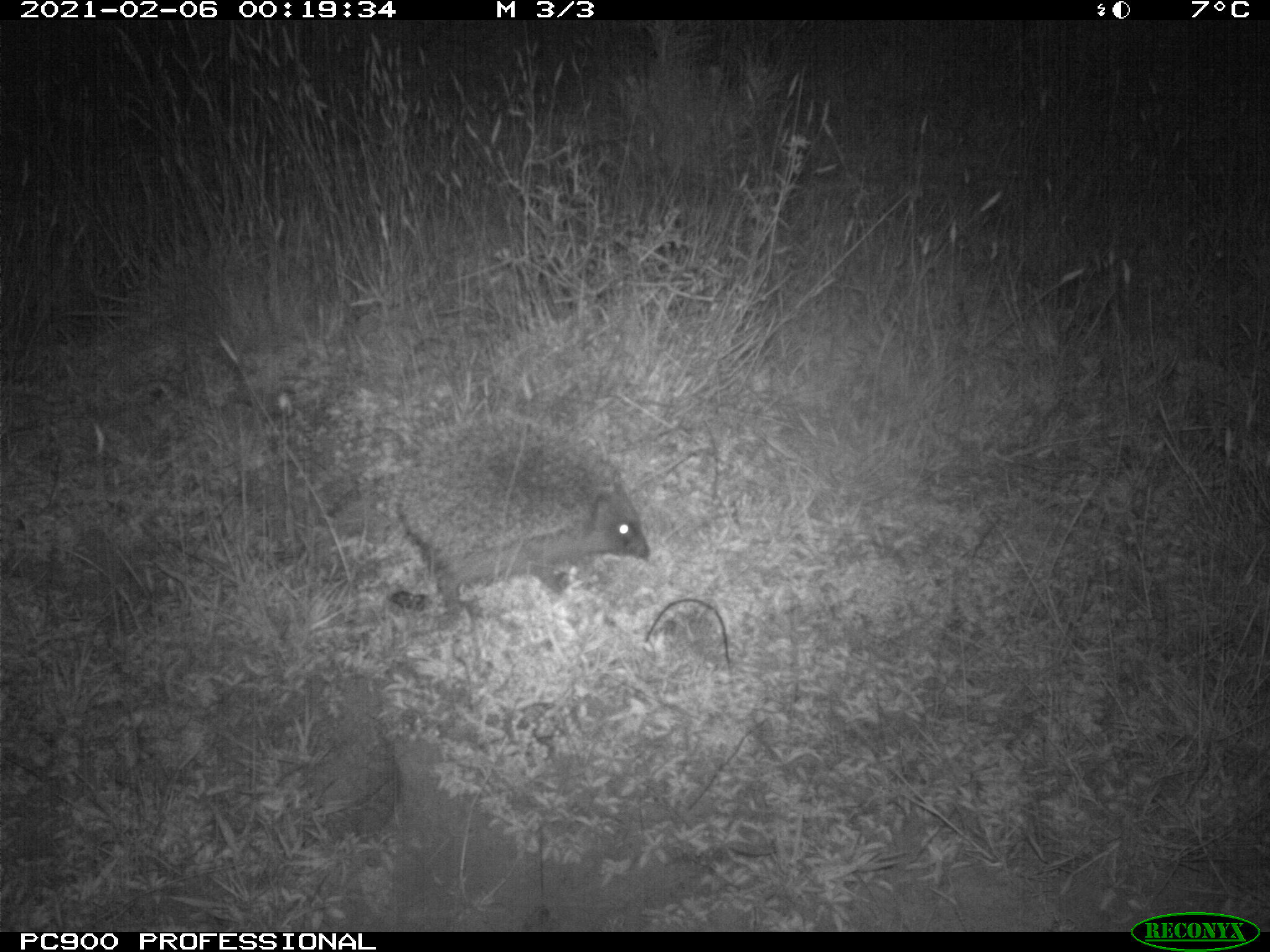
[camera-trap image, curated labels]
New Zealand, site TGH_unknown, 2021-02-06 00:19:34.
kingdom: Animalia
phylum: Chordata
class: Mammalia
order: Eulipotyphla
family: Erinaceidae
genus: Erinaceus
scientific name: Erinaceus europaeus europaeus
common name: european hedgehog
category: hedgehog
Hedgehog (european hedgehog) (Erinaceus europaeus europaeus).